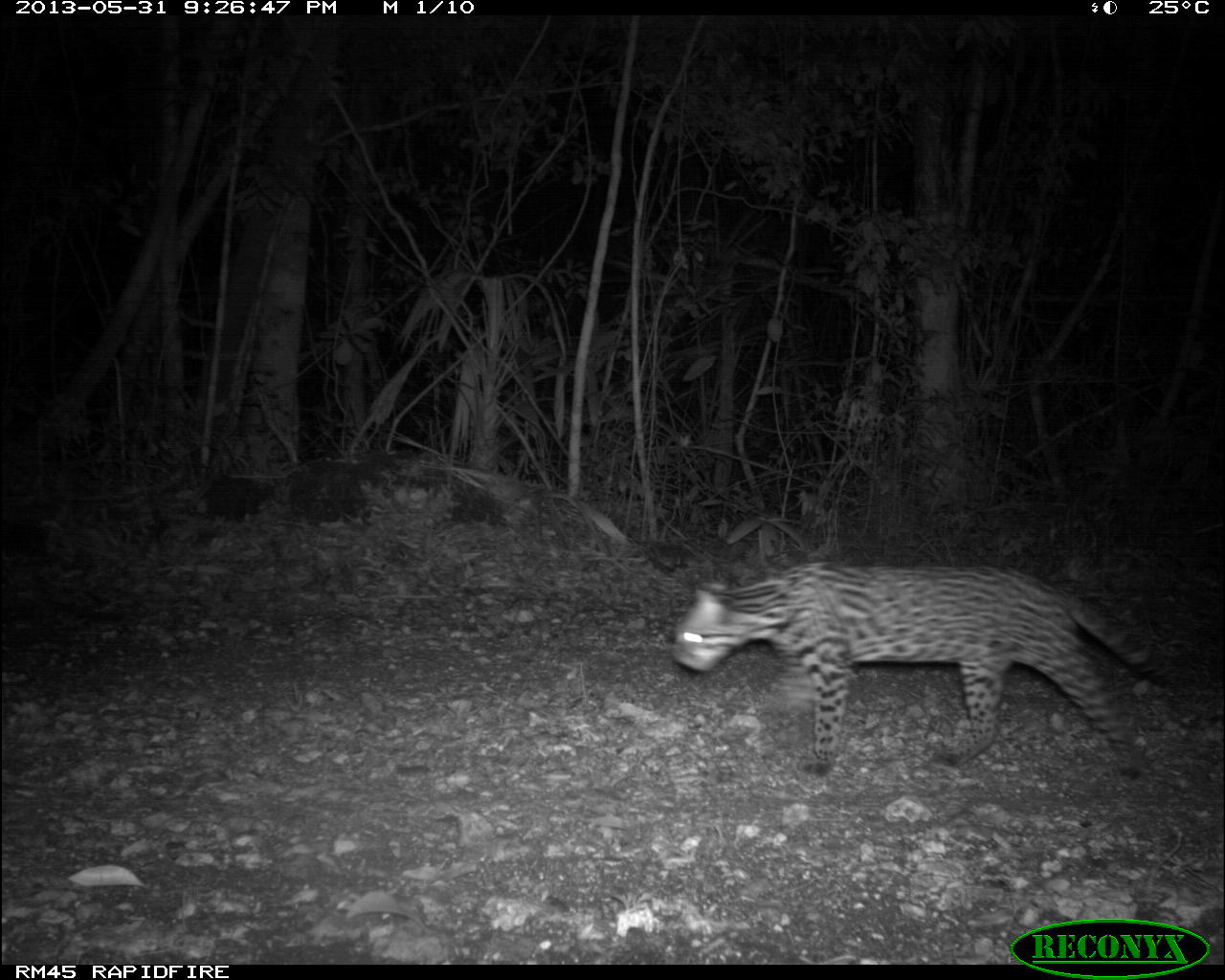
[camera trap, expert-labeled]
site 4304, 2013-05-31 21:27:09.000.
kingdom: Animalia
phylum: Chordata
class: Mammalia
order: Carnivora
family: Felidae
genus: Leopardus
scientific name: Leopardus pardalis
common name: ocelot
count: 1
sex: female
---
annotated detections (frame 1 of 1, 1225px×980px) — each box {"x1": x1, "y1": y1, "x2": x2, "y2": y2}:
leopardus pardalis: {"x1": 670, "y1": 561, "x2": 1170, "y2": 781}